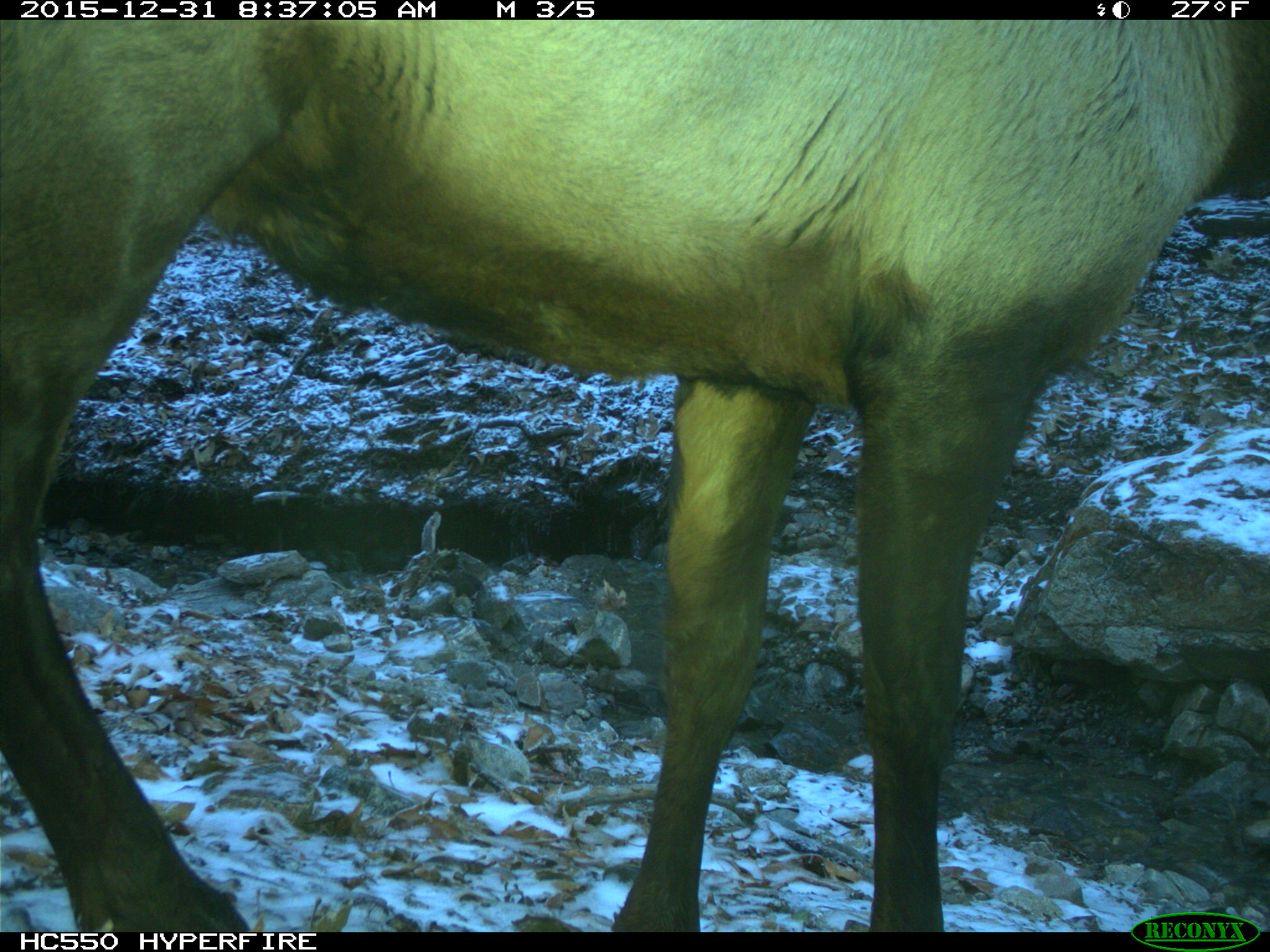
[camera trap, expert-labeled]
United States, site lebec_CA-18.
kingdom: Animalia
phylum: Chordata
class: Mammalia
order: Artiodactyla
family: Cervidae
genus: Cervus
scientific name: Cervus canadensis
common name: elk